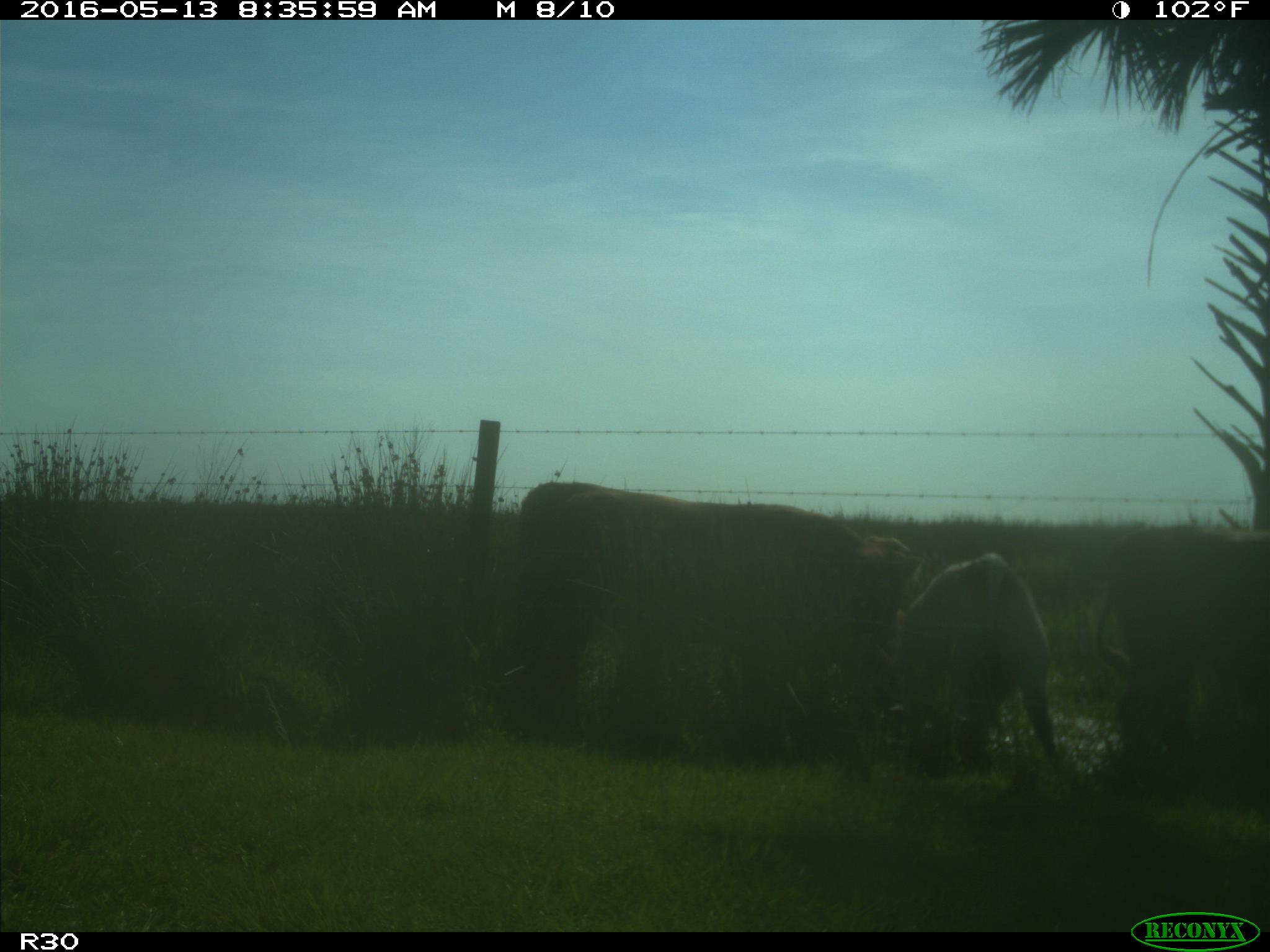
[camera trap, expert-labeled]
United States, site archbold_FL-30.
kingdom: Animalia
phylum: Chordata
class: Mammalia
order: Artiodactyla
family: Bovidae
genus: Bos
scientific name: Bos taurus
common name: domestic cow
Bos taurus (domestic cow).